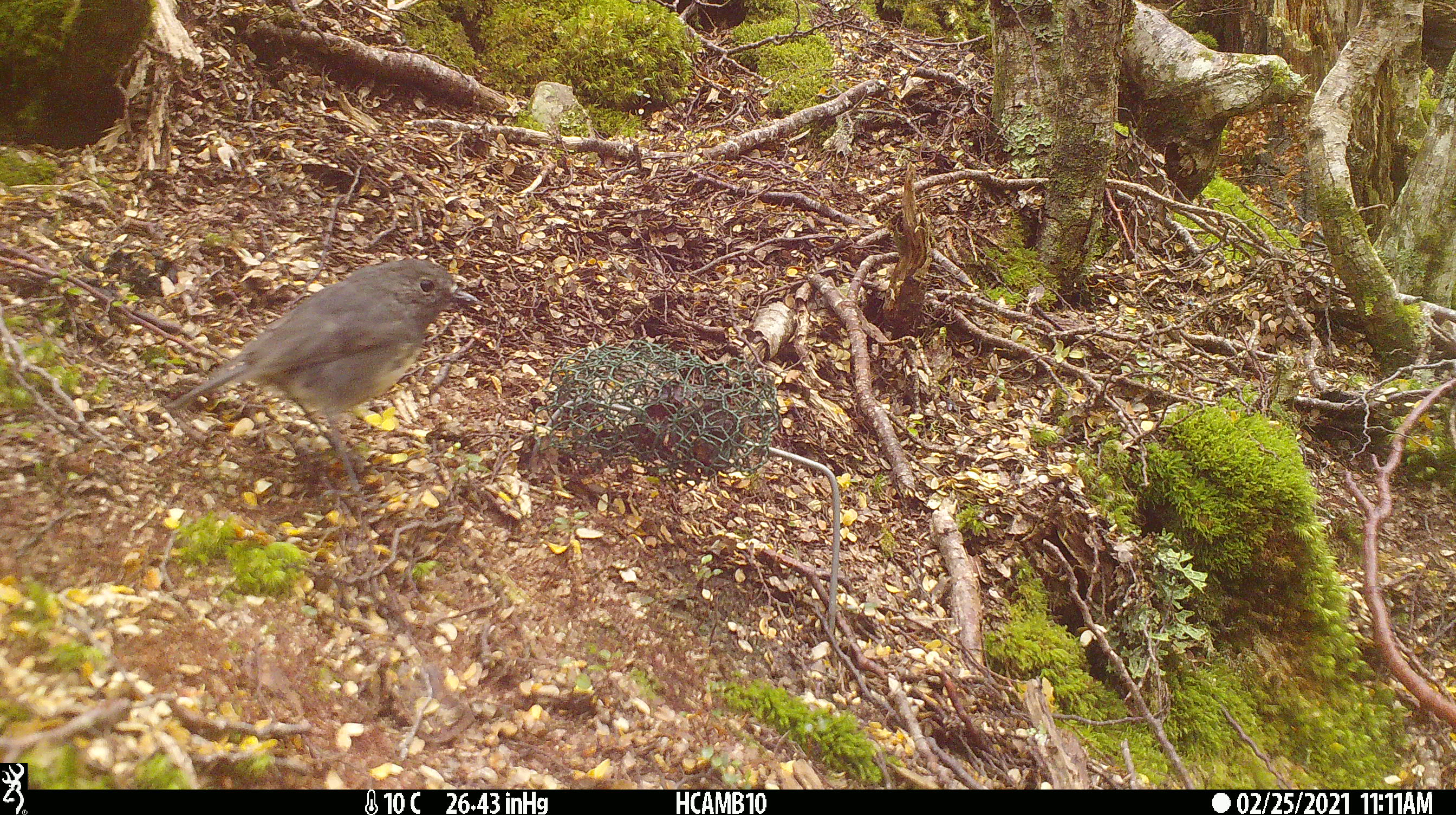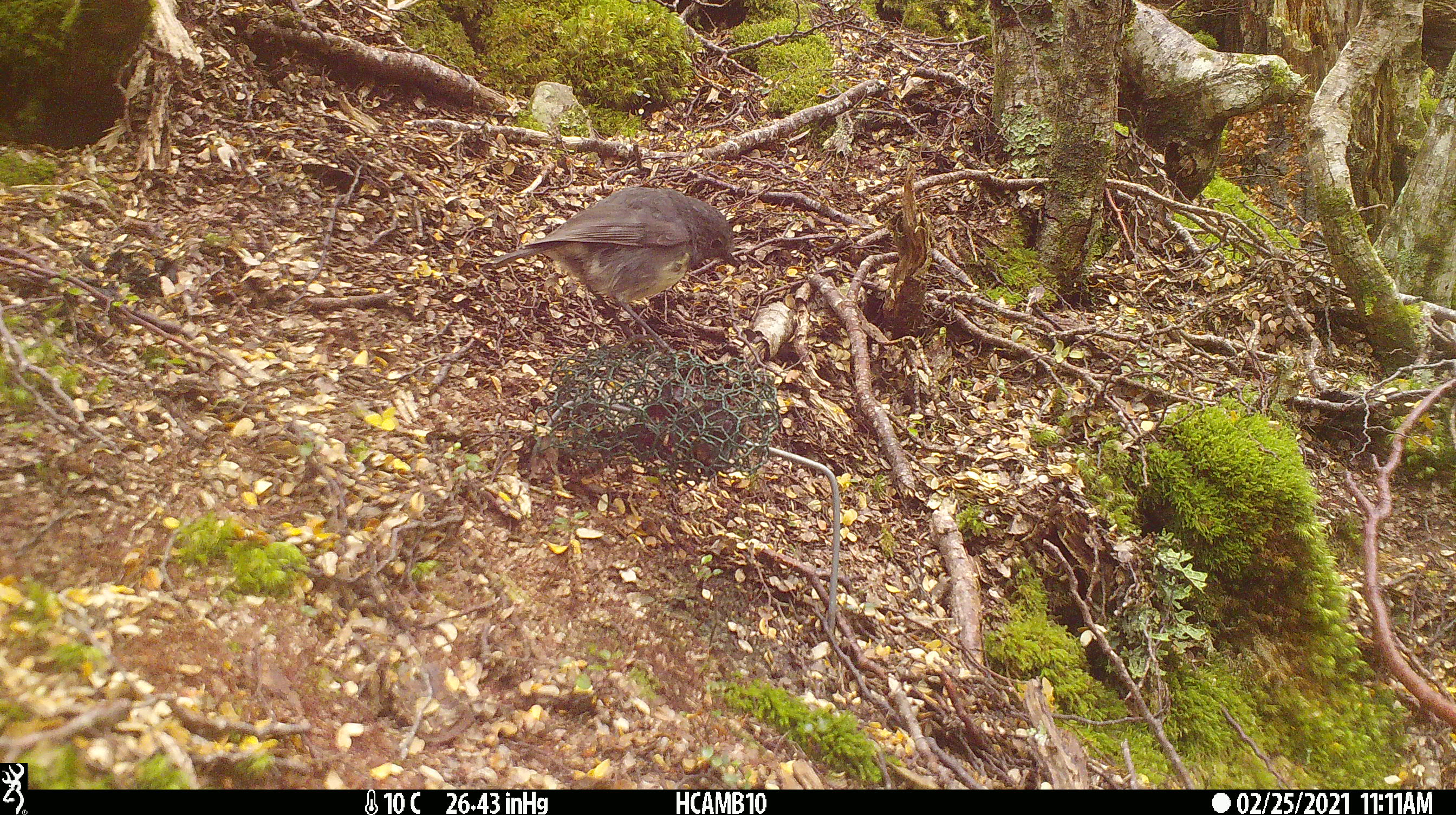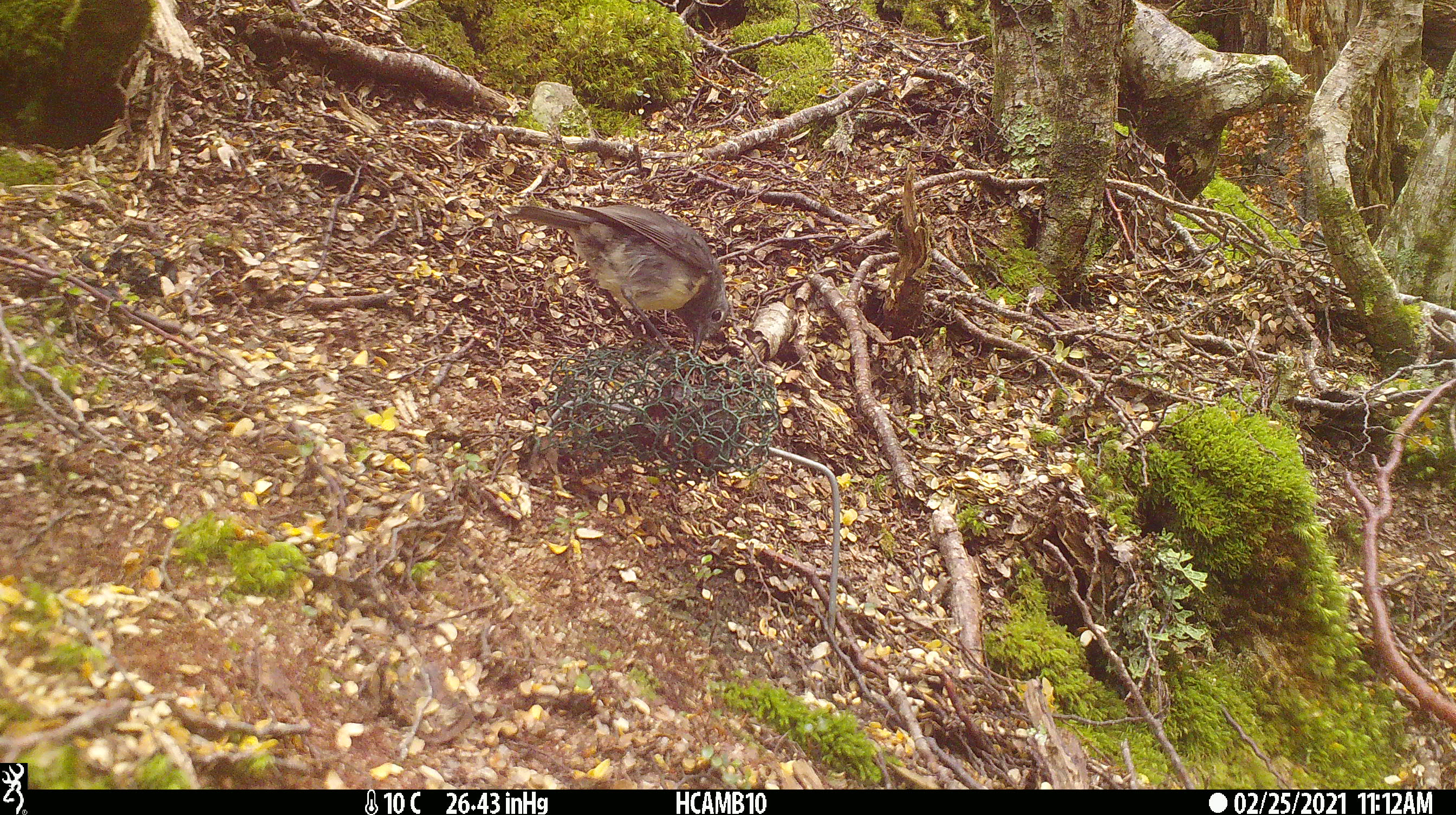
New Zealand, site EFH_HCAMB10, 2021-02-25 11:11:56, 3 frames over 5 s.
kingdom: Animalia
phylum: Chordata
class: Aves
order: Passeriformes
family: Petroicidae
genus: Petroica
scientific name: Petroica australis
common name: new zealand robin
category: robin